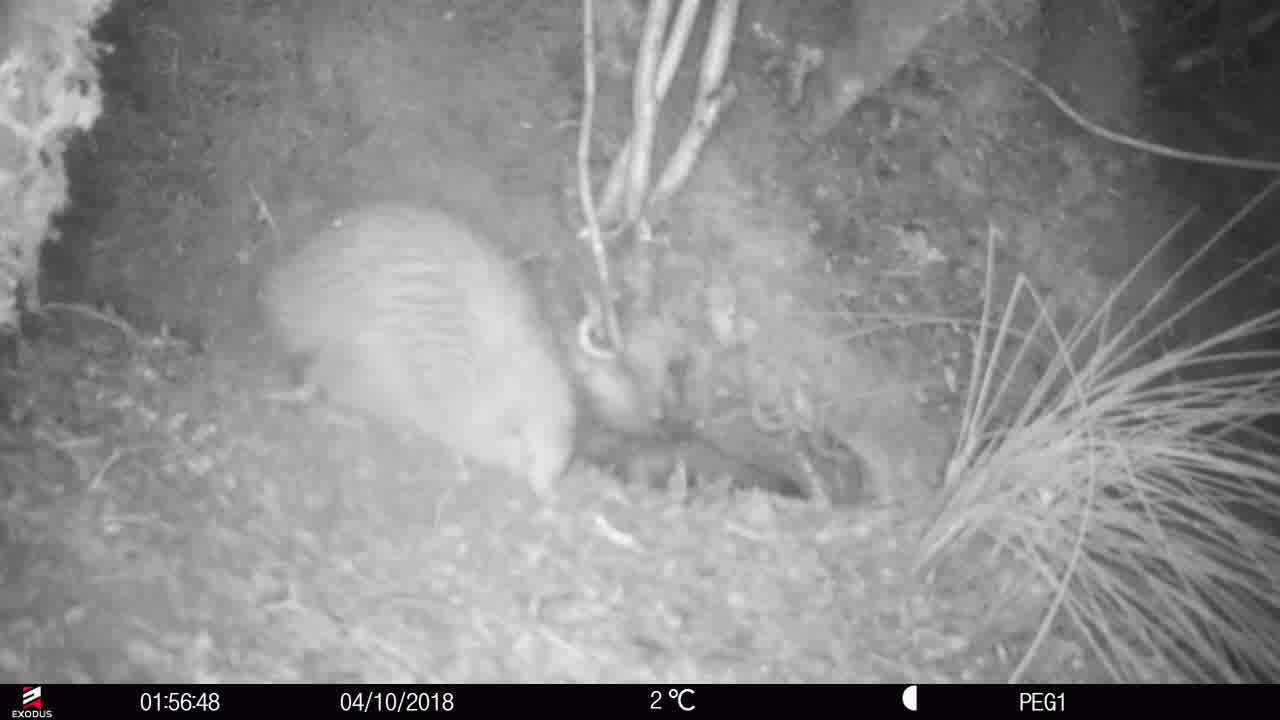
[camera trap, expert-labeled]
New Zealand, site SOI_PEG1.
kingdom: Animalia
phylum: Chordata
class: Aves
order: Apterygiformes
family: Apterygidae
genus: Apteryx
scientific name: Apteryx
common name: kiwi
Kiwi (Apteryx).